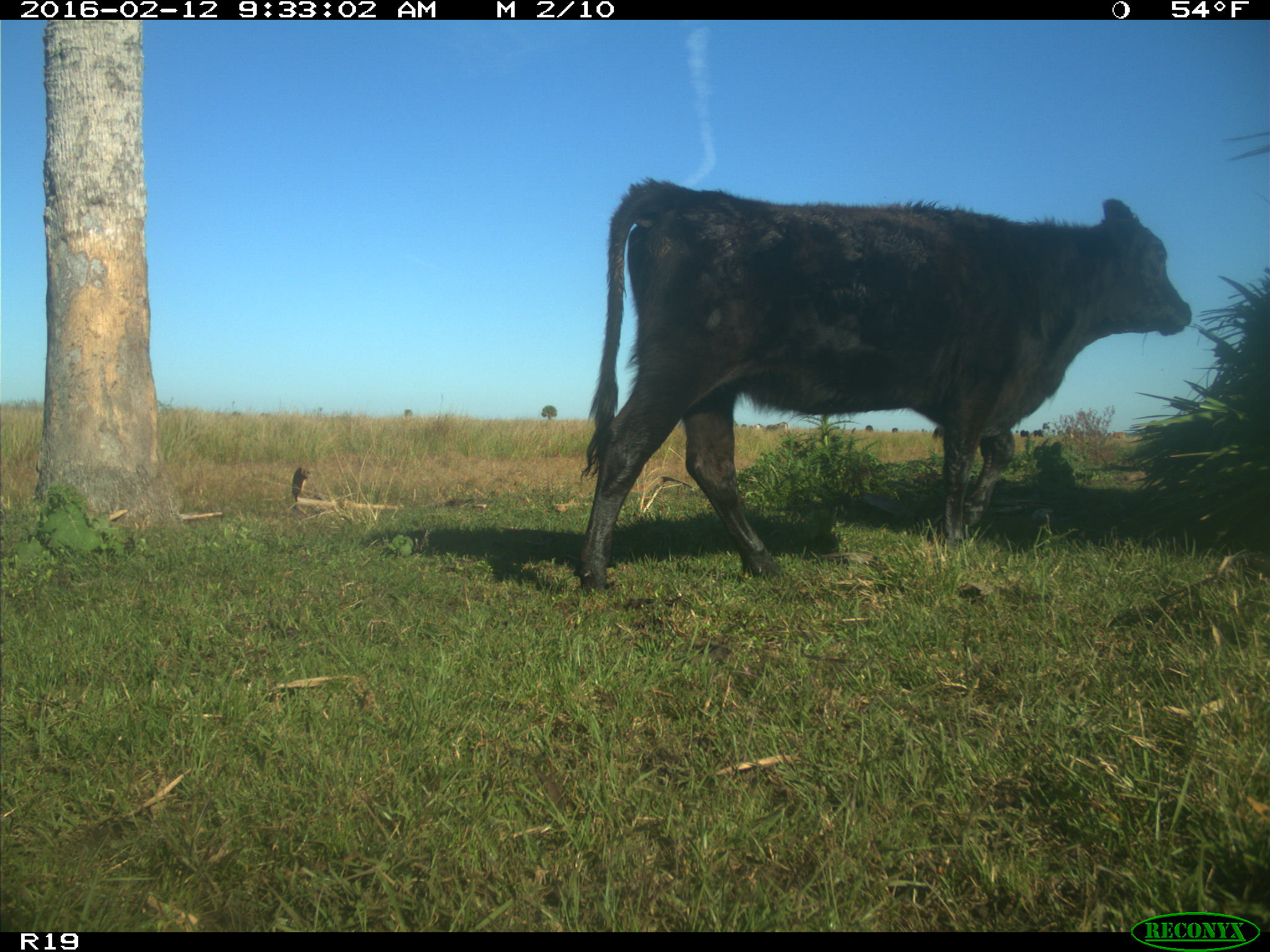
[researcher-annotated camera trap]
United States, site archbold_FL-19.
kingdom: Animalia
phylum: Chordata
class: Mammalia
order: Artiodactyla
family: Bovidae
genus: Bos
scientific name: Bos taurus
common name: domestic cow